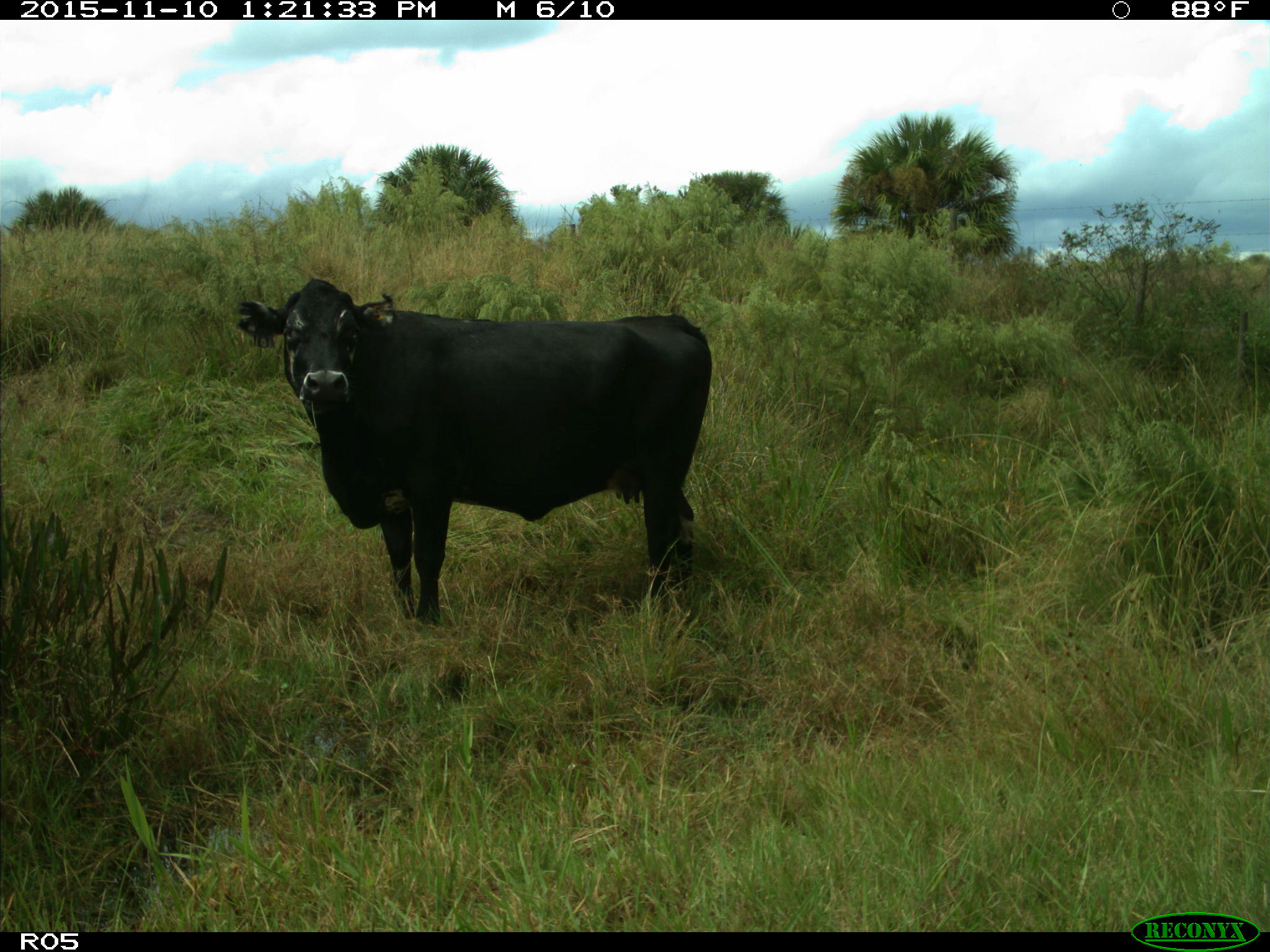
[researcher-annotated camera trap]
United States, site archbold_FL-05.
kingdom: Animalia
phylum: Chordata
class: Mammalia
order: Artiodactyla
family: Bovidae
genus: Bos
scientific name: Bos taurus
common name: domestic cow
Bos taurus (domestic cow).